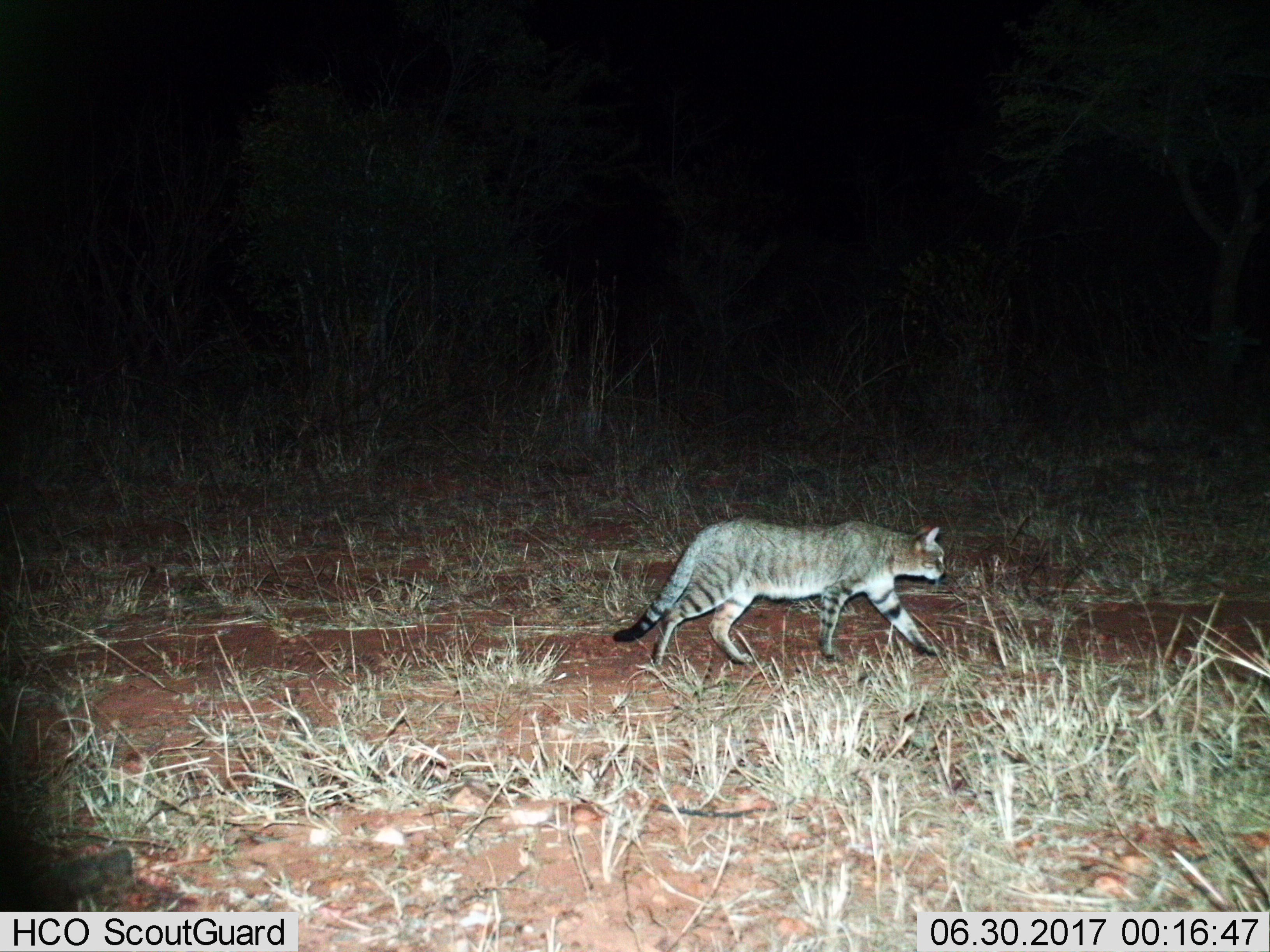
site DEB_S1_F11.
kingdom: Animalia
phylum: Chordata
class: Mammalia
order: Carnivora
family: Felidae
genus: Felis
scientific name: Felis lybica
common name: african wild cat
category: africanwildcat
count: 1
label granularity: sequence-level